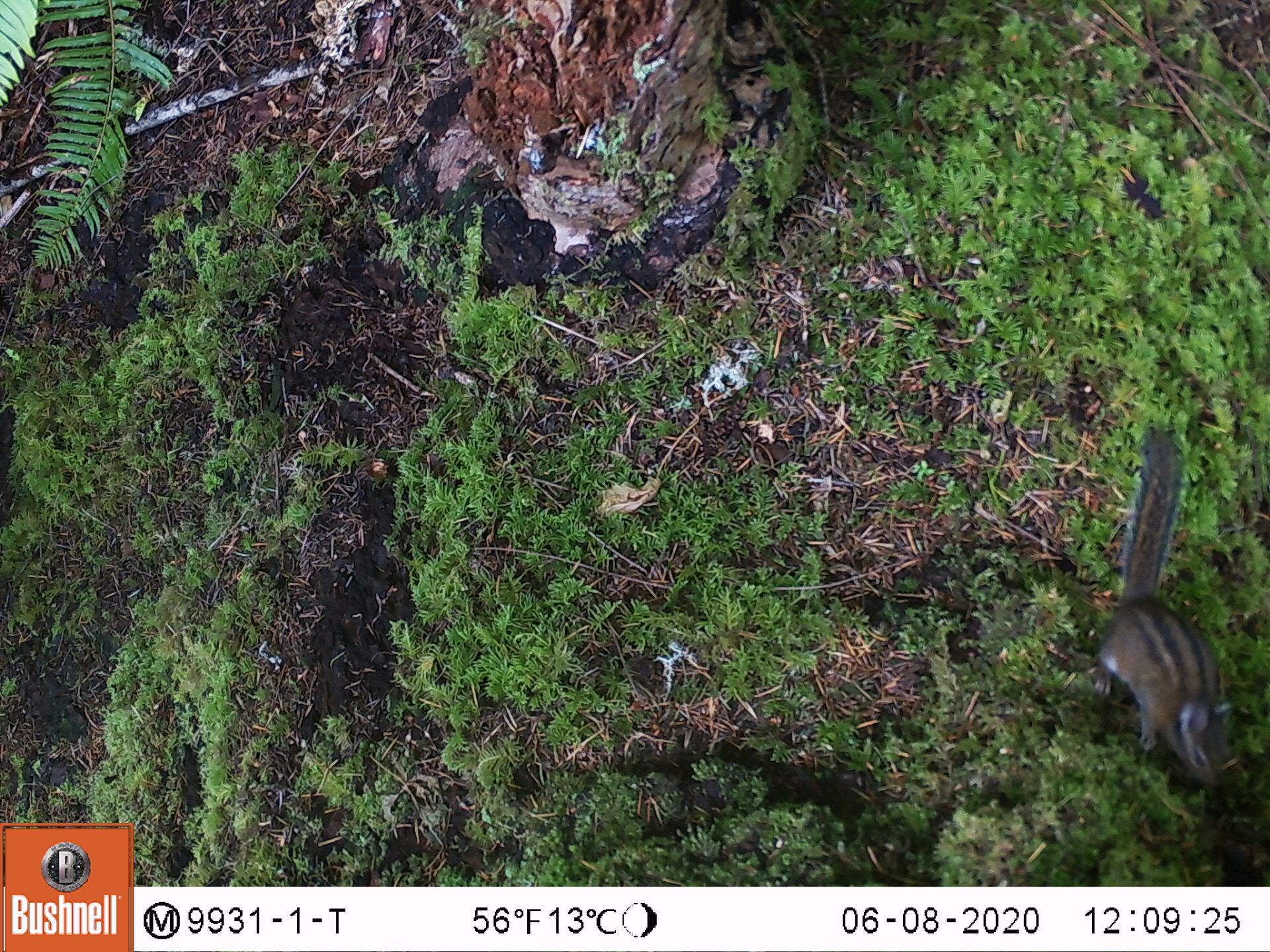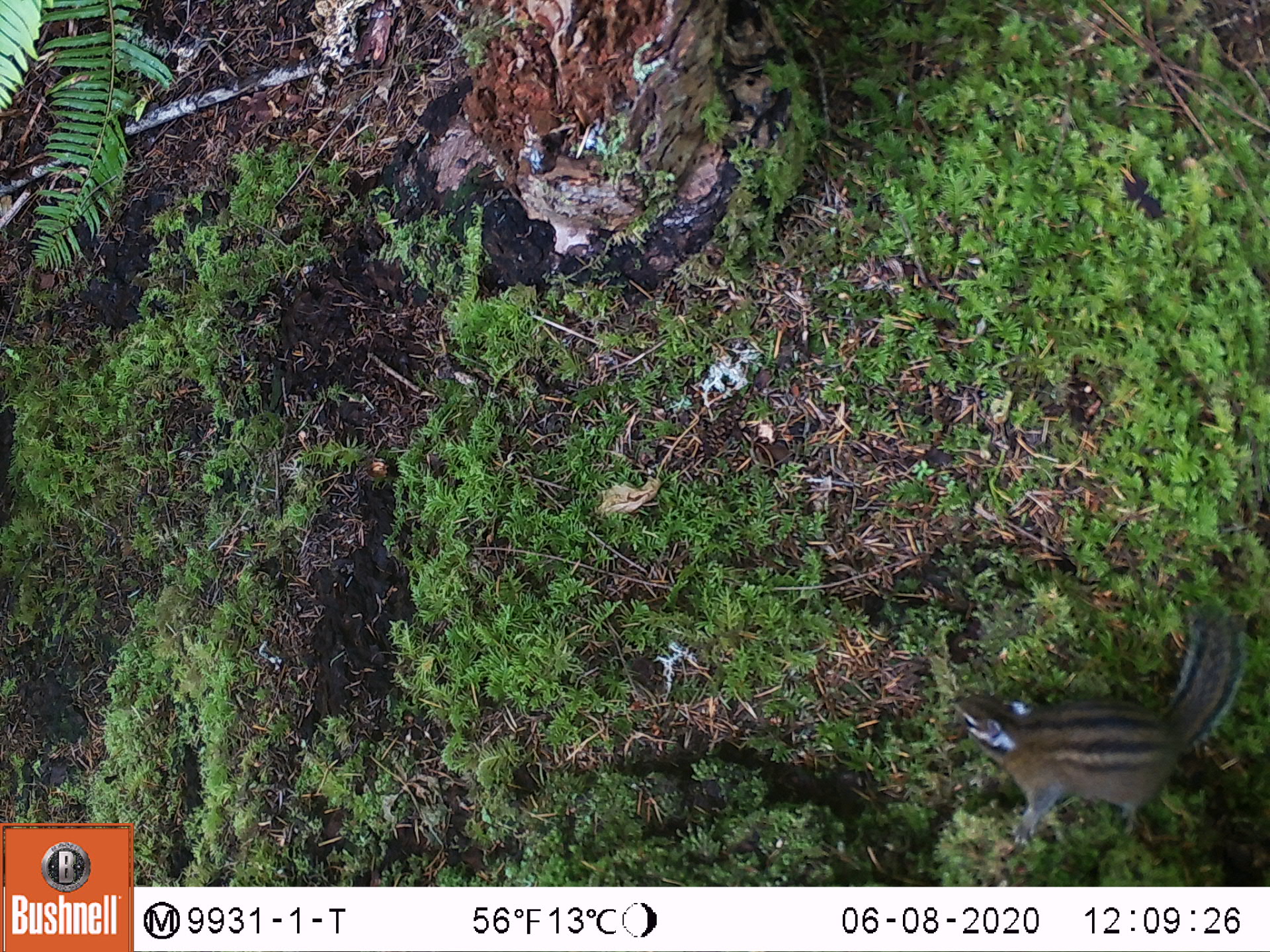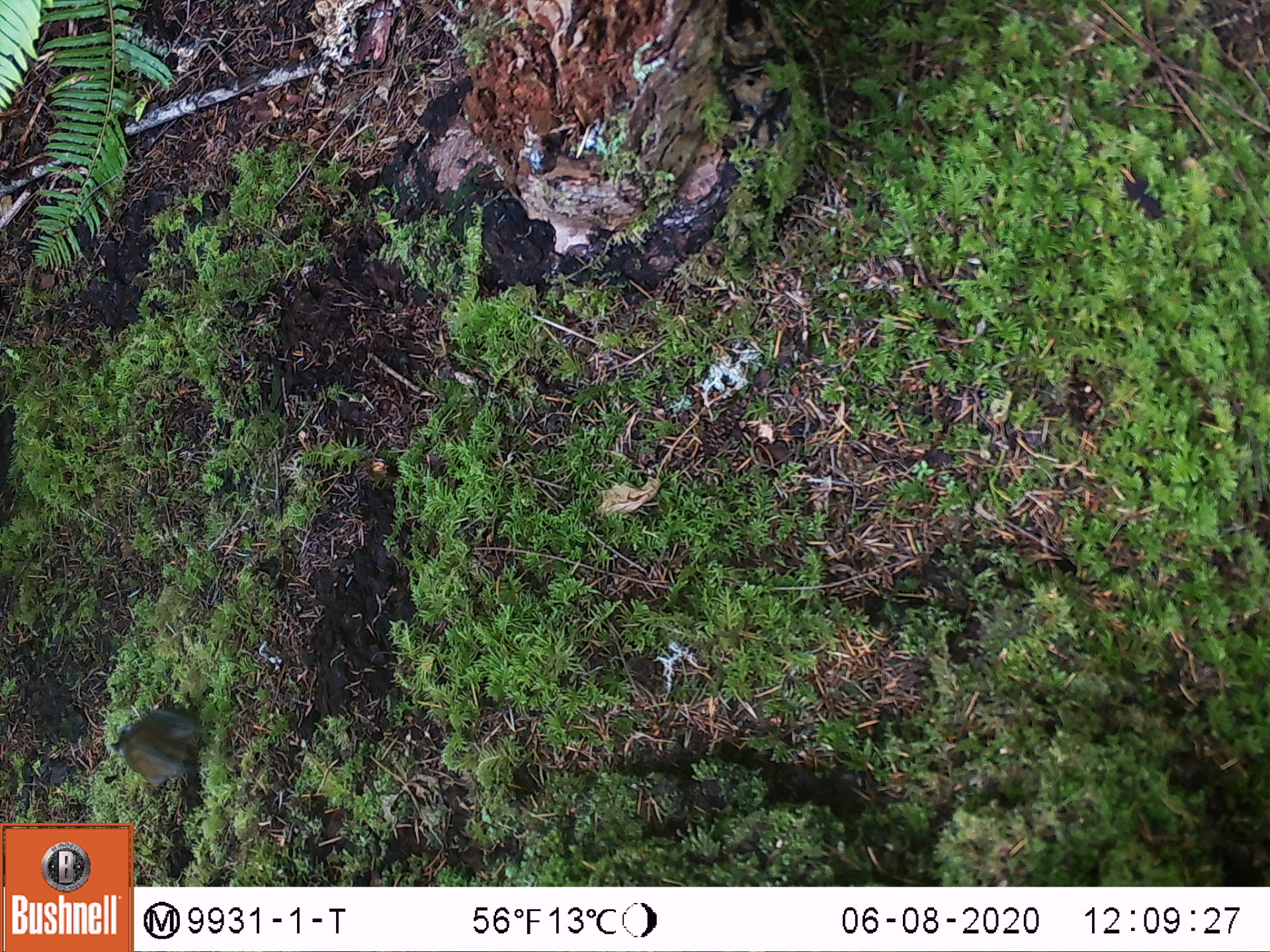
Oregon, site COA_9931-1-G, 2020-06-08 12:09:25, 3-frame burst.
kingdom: Animalia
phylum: Chordata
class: Mammalia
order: Rodentia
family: Sciuridae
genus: Neotamias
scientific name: Neotamias townsendii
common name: townsend's chipmunk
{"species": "townsend's chipmunk (Neotamias townsendii)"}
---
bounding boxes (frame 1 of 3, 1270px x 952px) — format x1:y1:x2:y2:
townsend's chipmunk: 1090:408:1246:798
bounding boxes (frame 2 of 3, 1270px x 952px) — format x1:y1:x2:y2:
townsend's chipmunk: 949:607:1251:838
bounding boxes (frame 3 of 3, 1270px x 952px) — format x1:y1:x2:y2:
townsend's chipmunk: 103:695:204:793